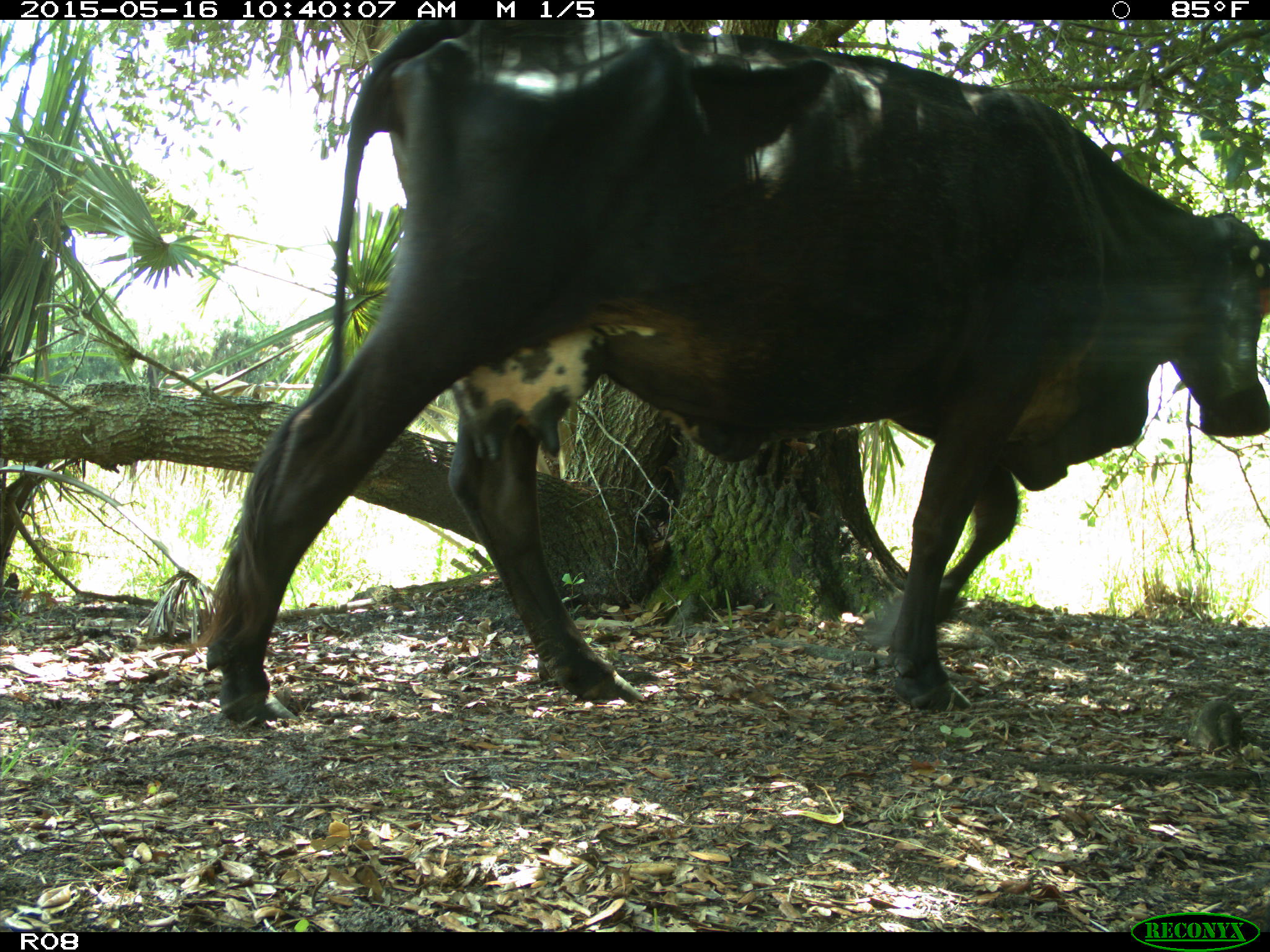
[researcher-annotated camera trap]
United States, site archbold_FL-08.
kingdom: Animalia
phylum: Chordata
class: Mammalia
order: Artiodactyla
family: Bovidae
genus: Bos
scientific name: Bos taurus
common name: domestic cow